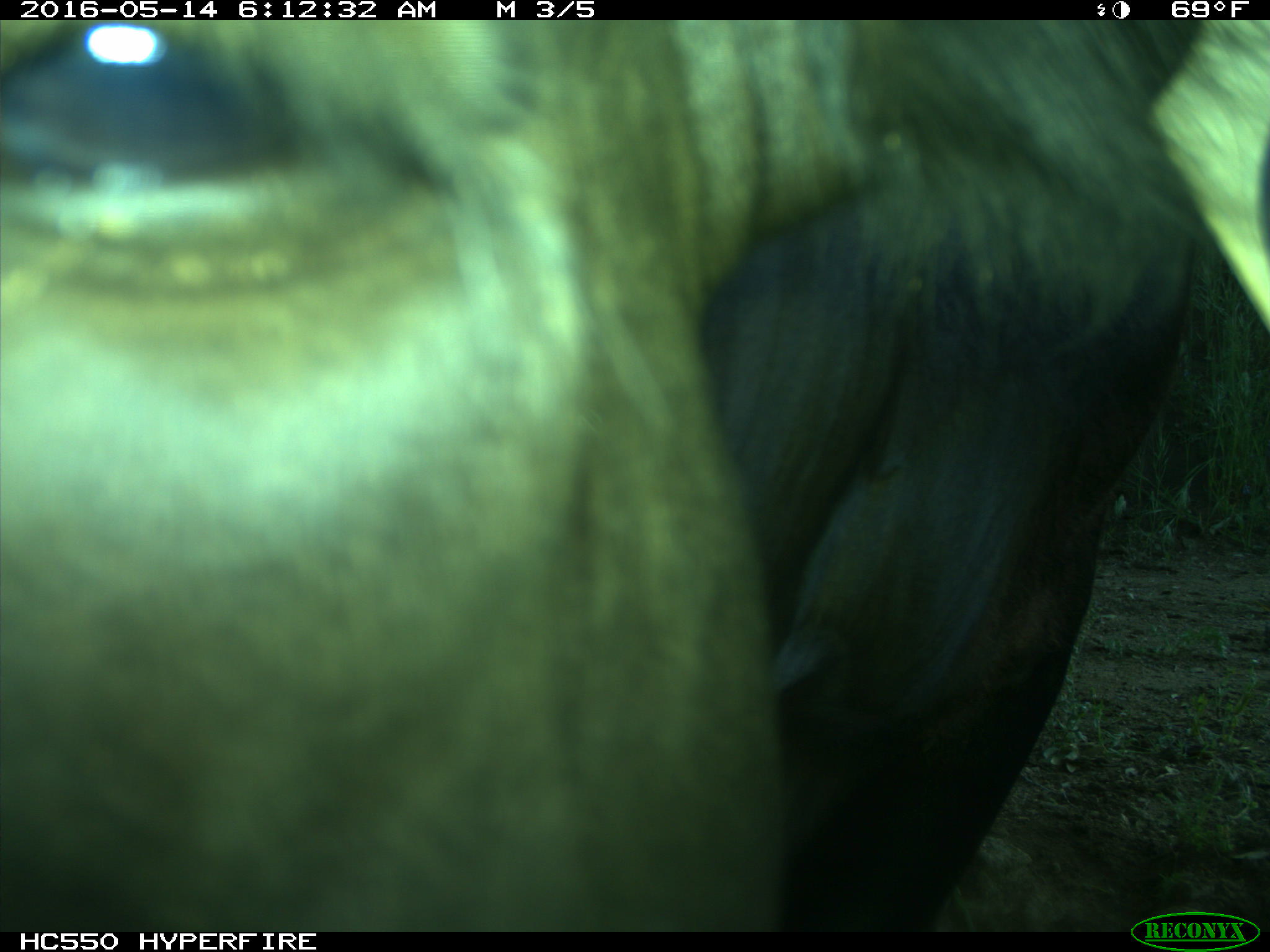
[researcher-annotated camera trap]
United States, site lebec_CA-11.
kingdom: Animalia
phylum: Chordata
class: Mammalia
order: Artiodactyla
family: Bovidae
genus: Bos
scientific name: Bos taurus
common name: domestic cow